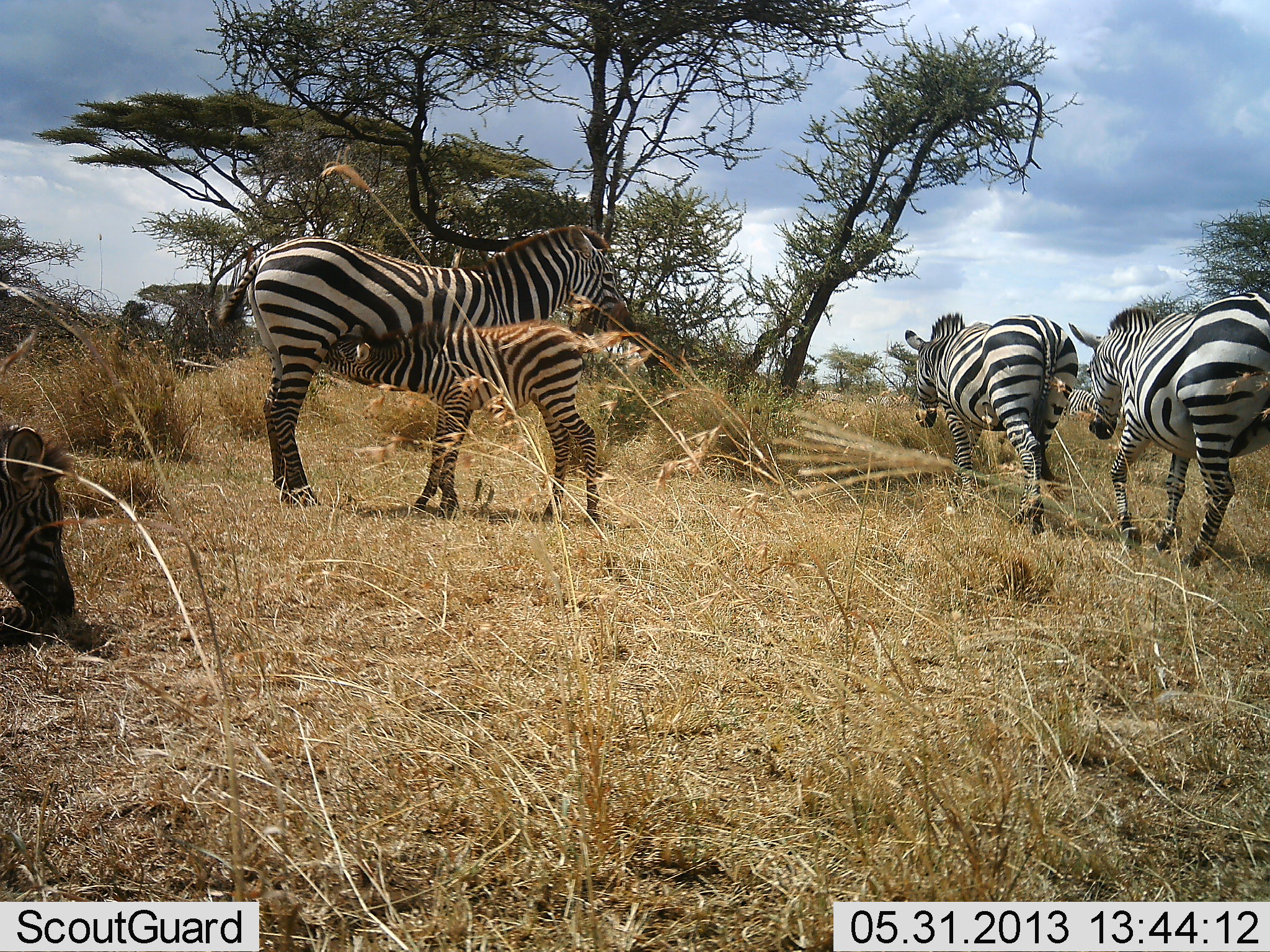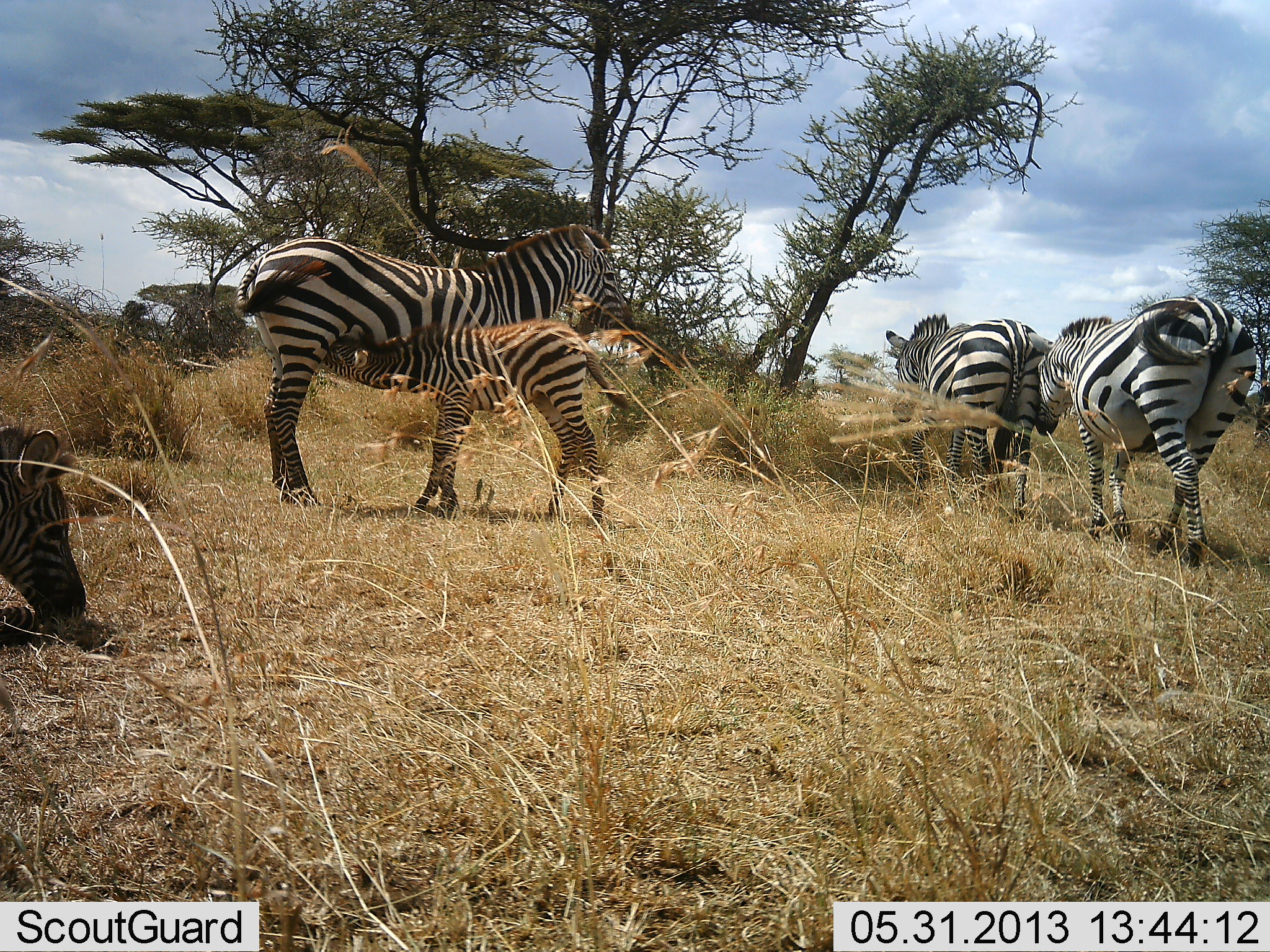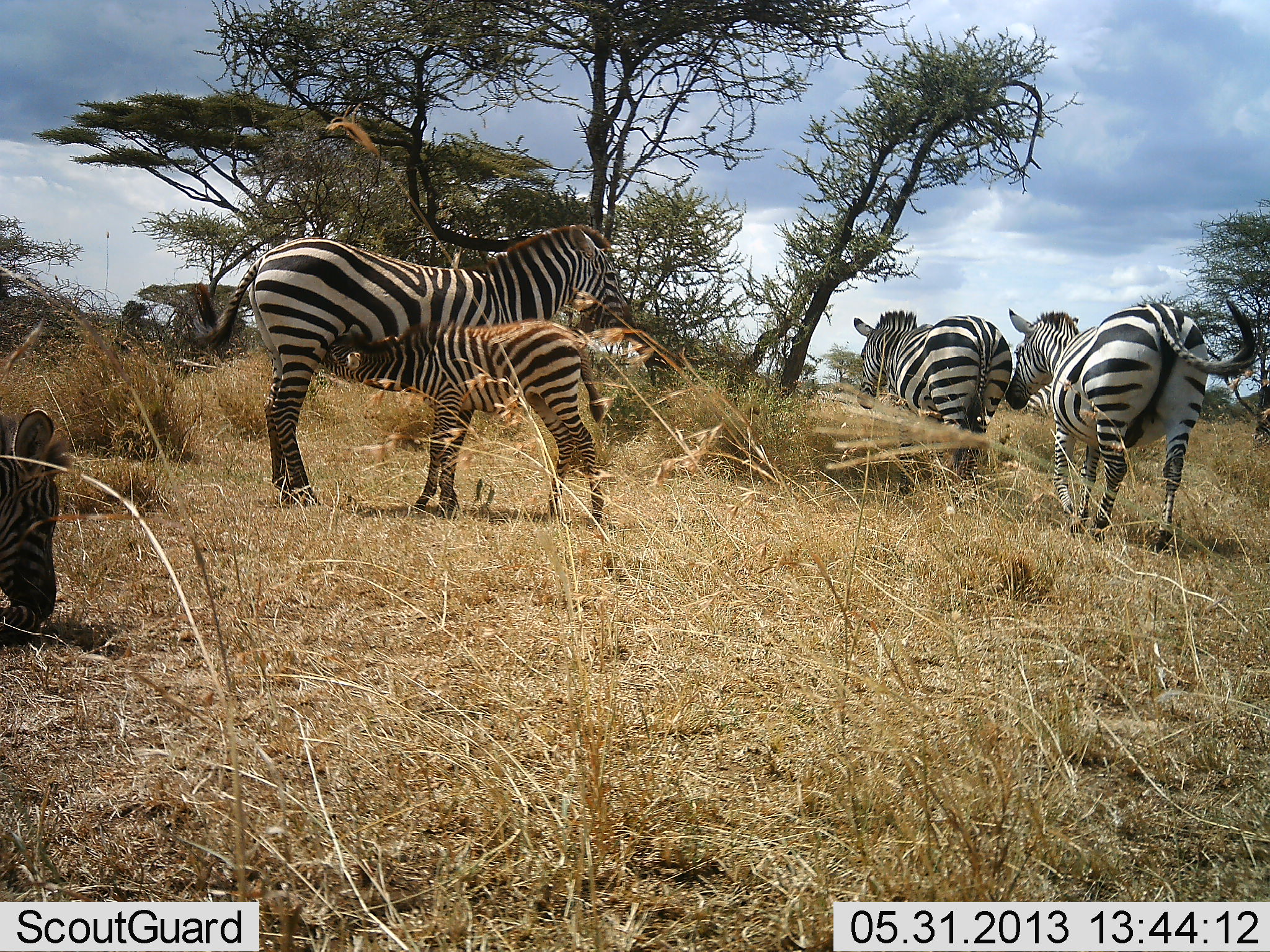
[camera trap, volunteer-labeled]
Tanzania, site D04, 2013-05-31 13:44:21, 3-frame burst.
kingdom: Animalia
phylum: Chordata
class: Mammalia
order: Perissodactyla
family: Equidae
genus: Equus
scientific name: Equus quagga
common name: plains zebra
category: zebra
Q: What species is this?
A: Zebra (plains zebra) (Equus quagga).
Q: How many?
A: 5.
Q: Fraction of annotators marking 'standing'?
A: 79%.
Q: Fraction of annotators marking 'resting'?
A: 26%.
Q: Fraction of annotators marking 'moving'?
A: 69%.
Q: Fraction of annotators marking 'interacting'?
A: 38%.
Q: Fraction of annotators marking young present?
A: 90%.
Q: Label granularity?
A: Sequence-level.